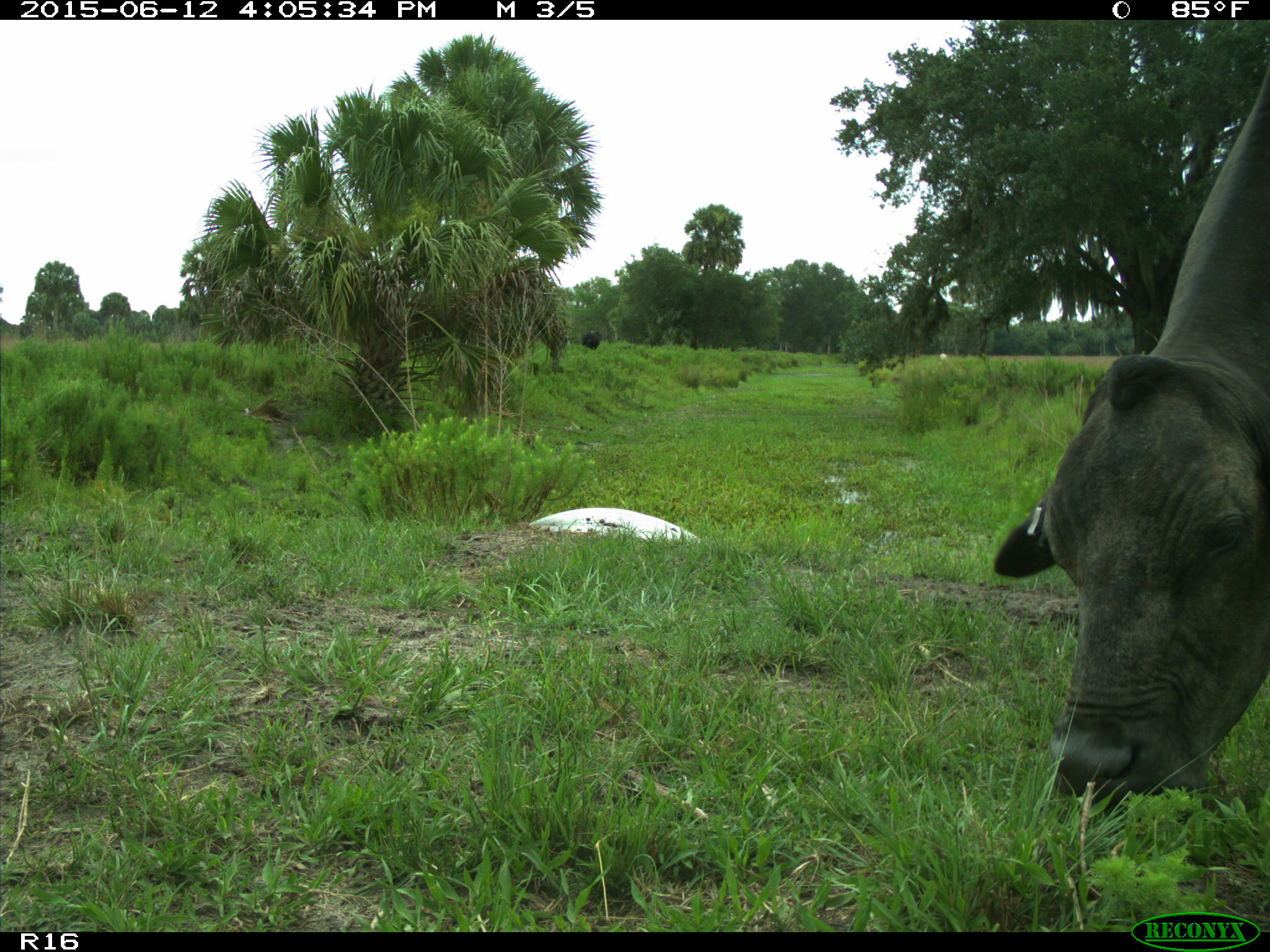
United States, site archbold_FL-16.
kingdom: Animalia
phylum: Chordata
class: Mammalia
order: Artiodactyla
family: Bovidae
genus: Bos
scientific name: Bos taurus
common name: domestic cow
Bos taurus (domestic cow).